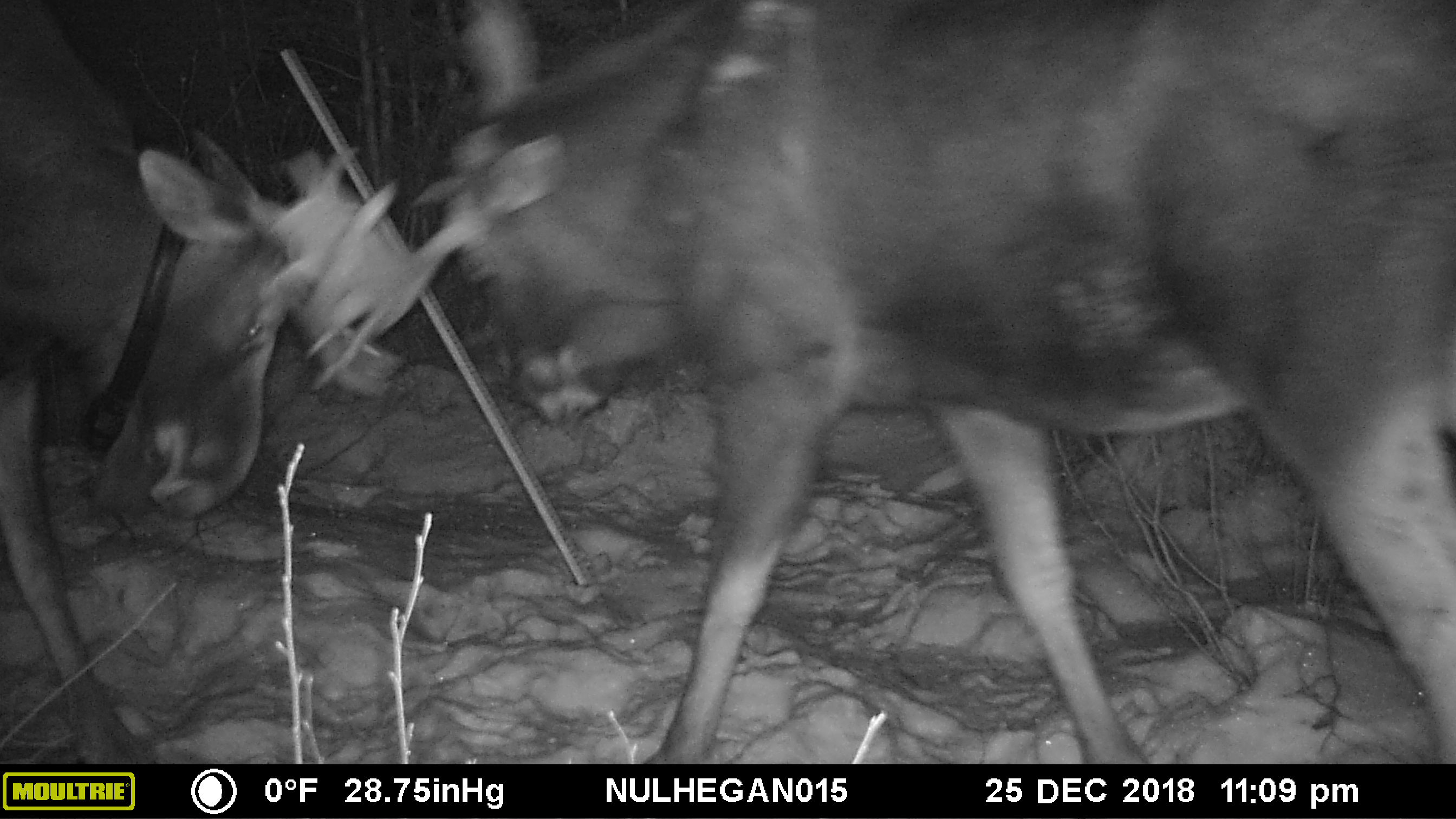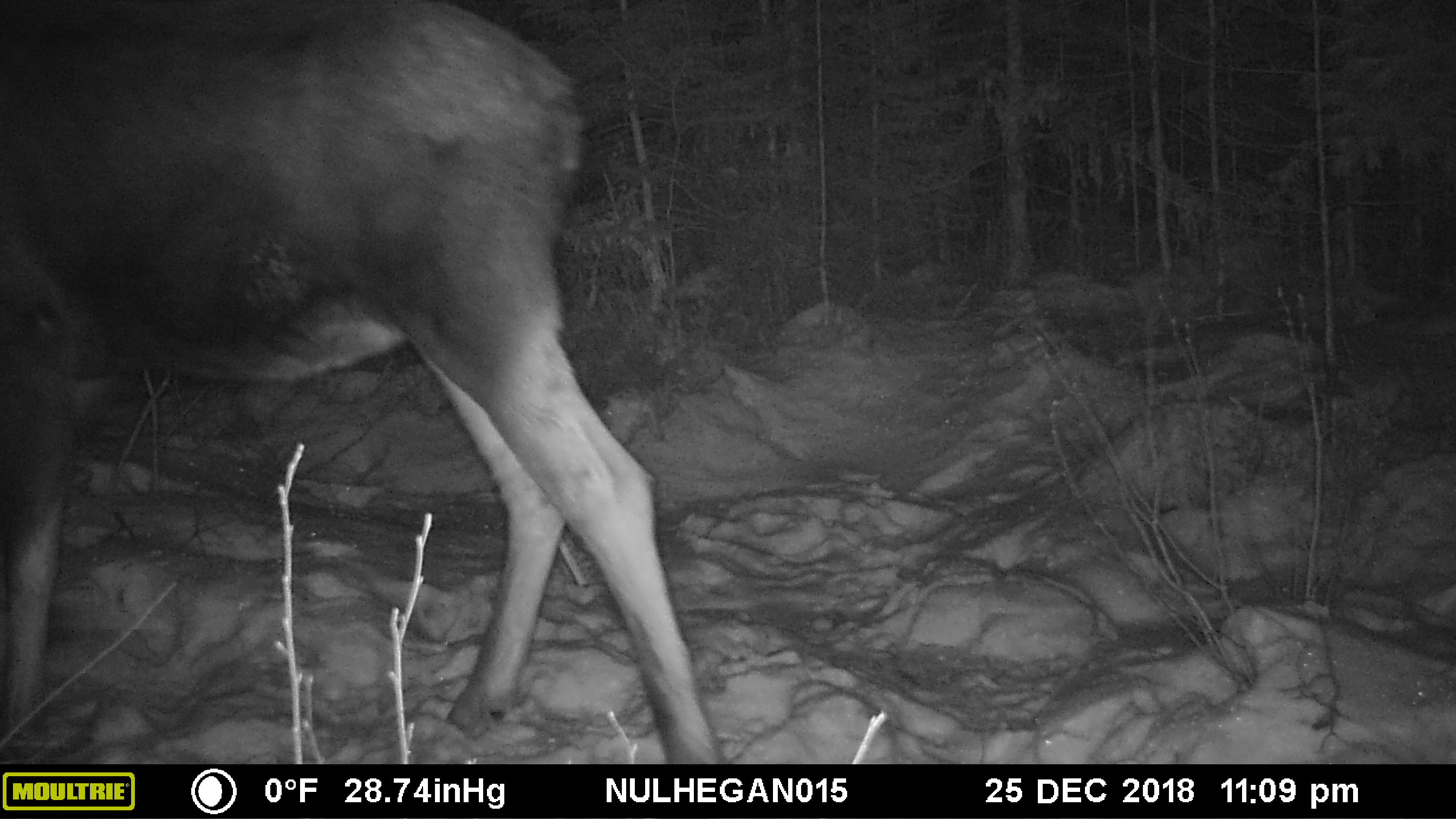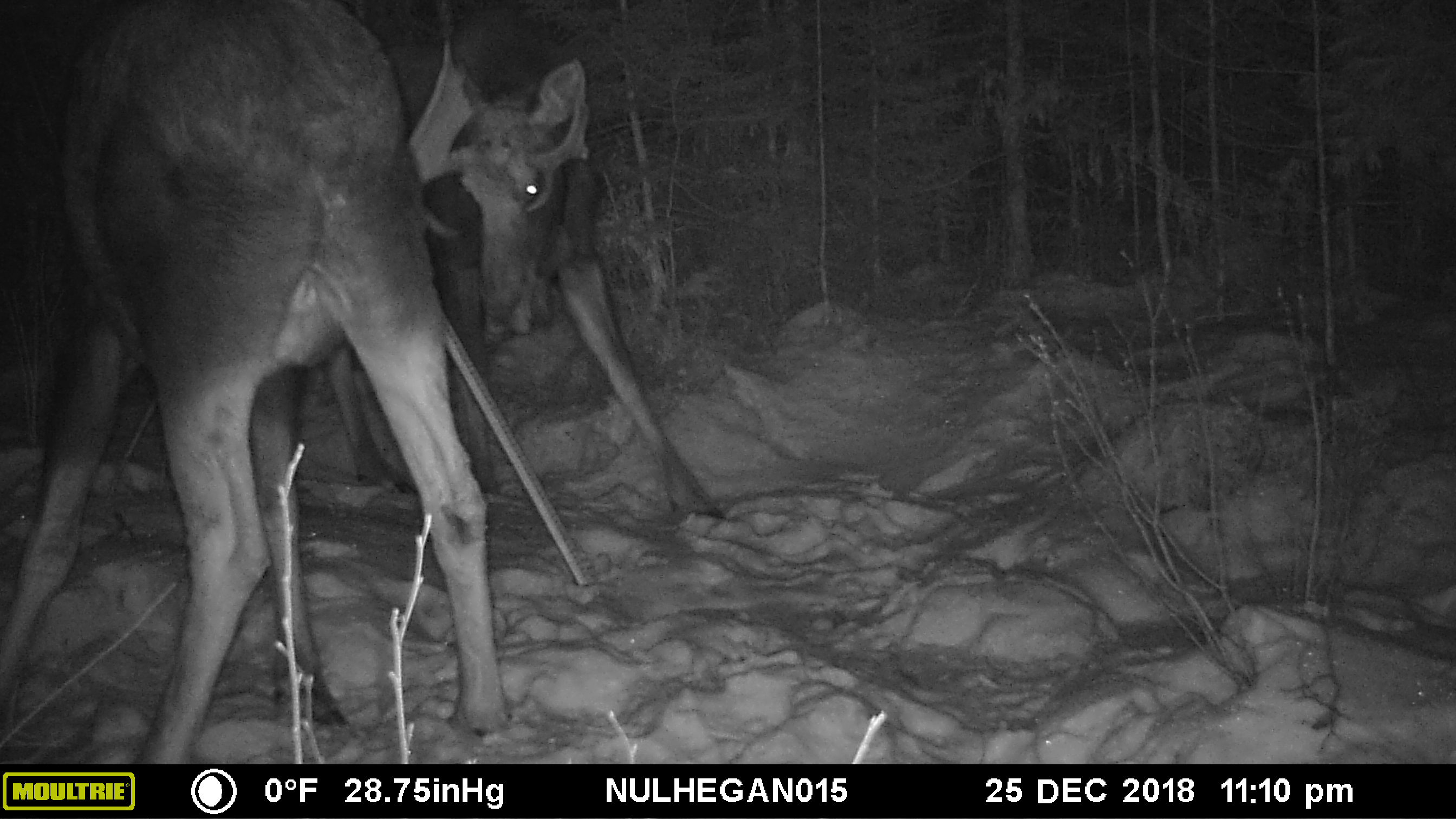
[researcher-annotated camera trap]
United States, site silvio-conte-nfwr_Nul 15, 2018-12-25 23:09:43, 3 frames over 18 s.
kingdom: Animalia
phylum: Chordata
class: Mammalia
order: Artiodactyla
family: Cervidae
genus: Alces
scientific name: Alces alces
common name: moose